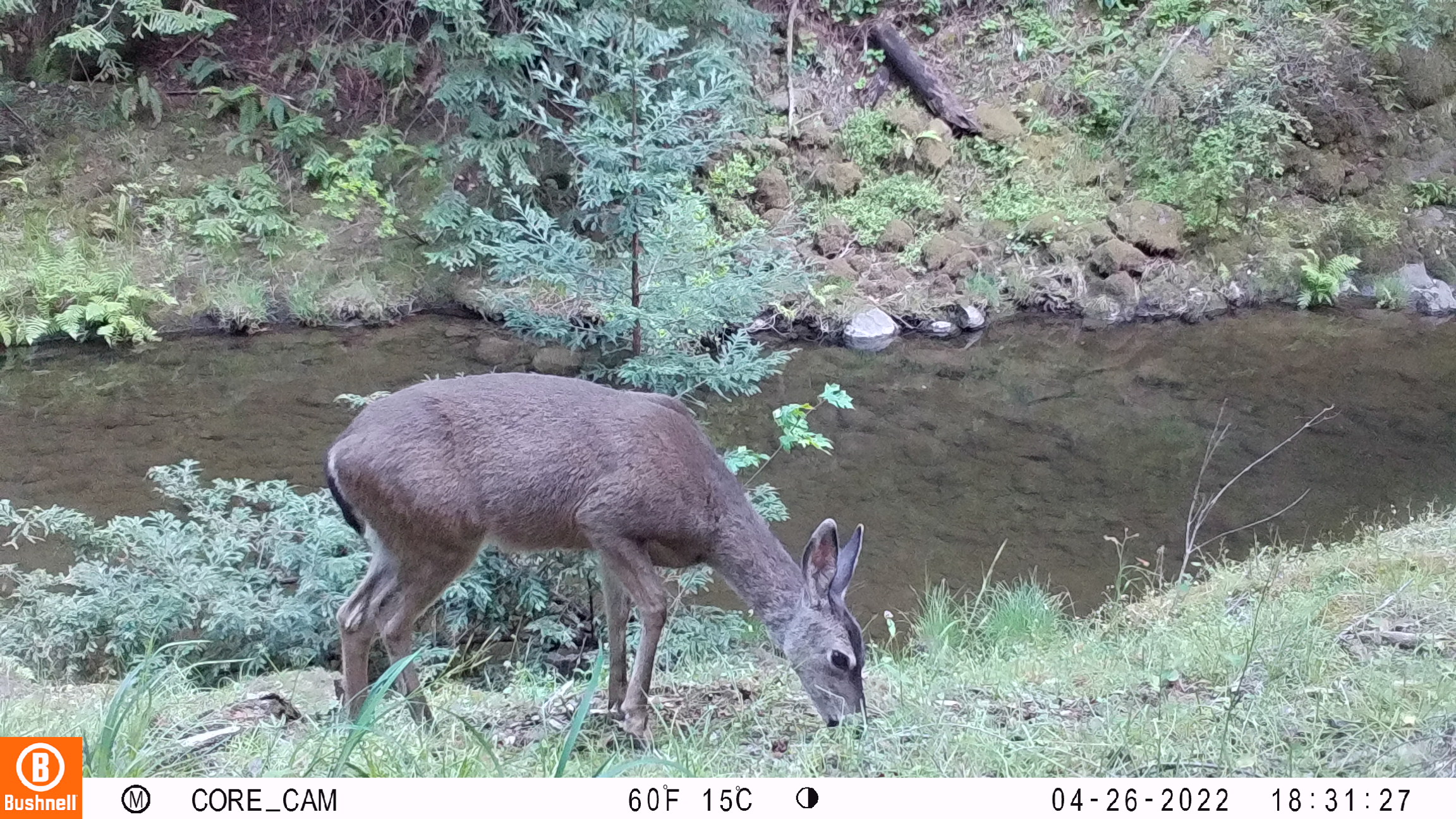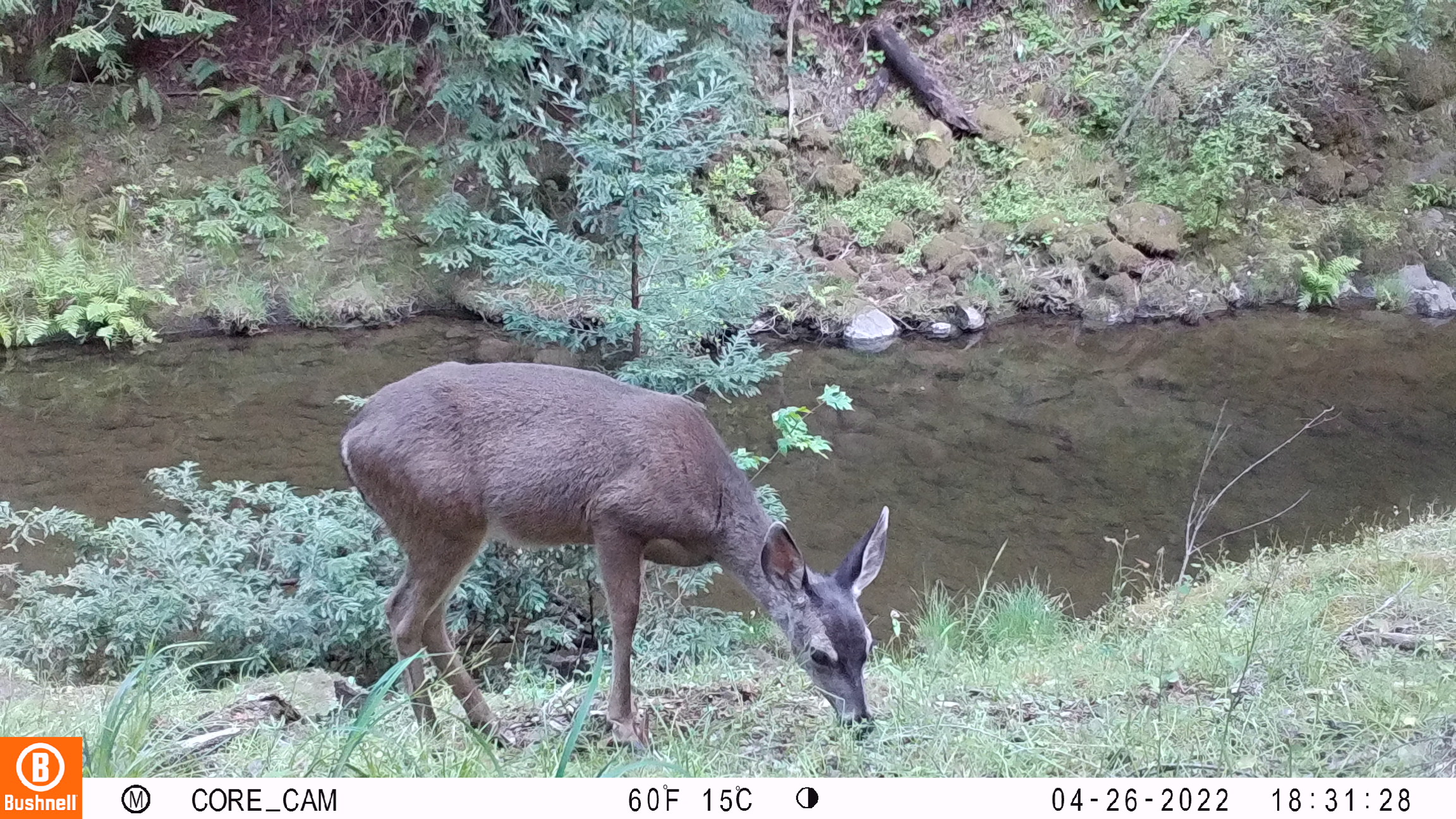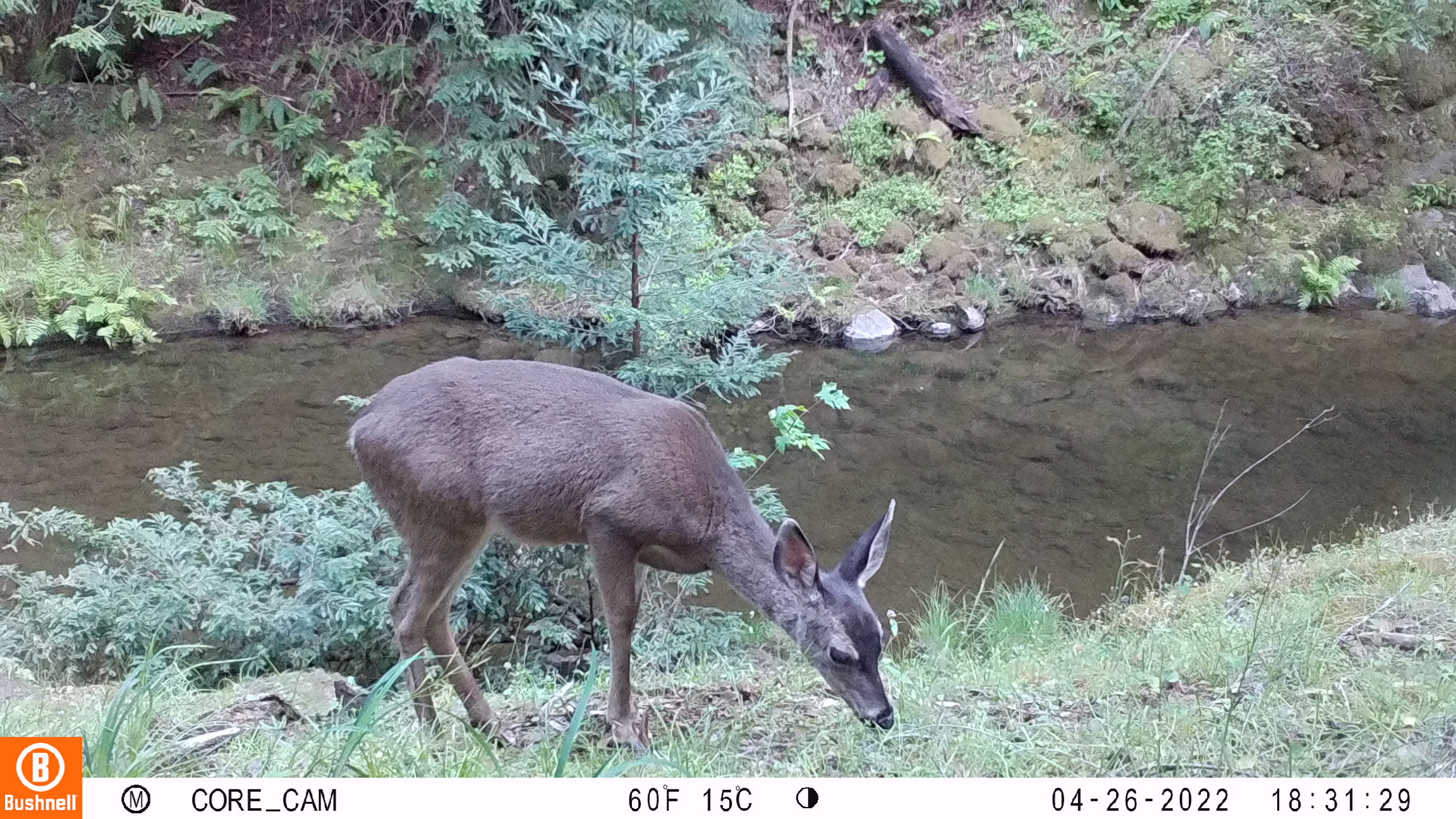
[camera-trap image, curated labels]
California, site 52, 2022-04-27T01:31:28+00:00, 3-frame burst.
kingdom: Animalia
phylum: Chordata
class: Mammalia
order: Artiodactyla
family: Cervidae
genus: Odocoileus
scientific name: Odocoileus hemionus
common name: mule deer